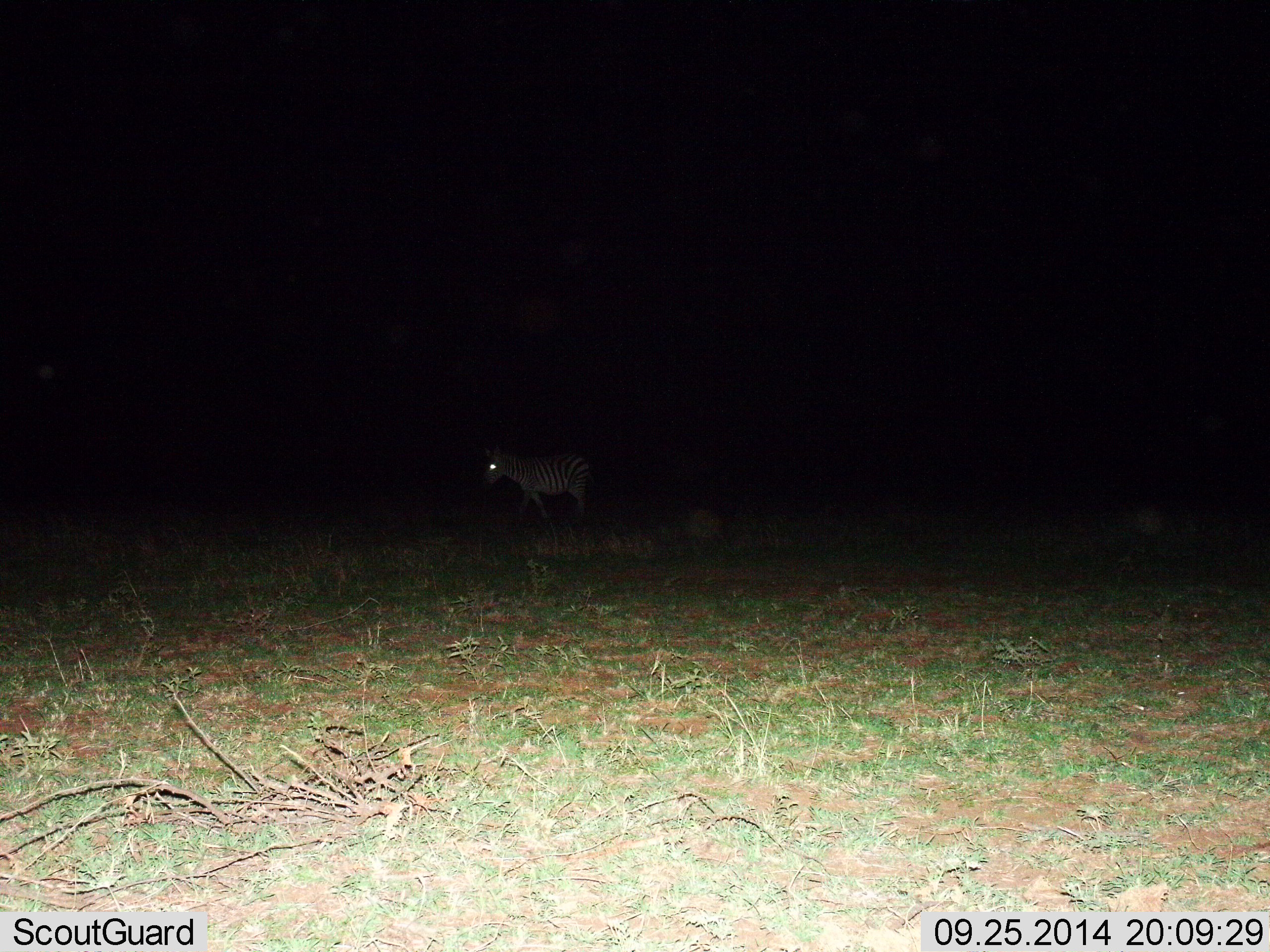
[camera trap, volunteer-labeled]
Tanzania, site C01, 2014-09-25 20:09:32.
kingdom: Animalia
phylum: Chordata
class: Mammalia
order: Perissodactyla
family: Equidae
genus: Equus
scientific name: Equus quagga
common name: plains zebra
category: zebra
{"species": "zebra (plains zebra) (Equus quagga)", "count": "1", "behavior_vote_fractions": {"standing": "20%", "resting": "10%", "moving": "70%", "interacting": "0%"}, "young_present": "0%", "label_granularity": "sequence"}